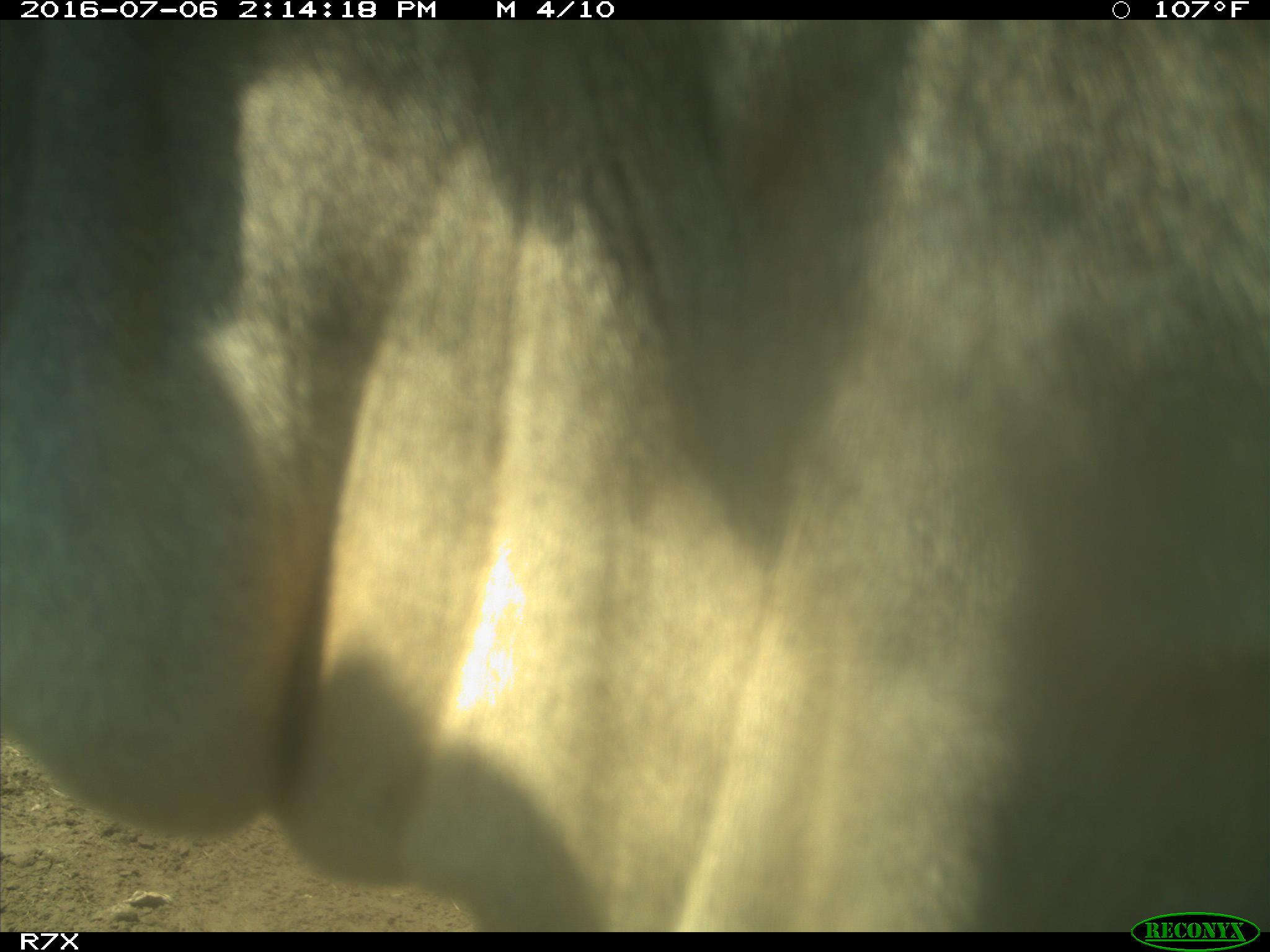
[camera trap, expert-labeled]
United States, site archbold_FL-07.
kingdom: Animalia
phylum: Chordata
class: Mammalia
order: Artiodactyla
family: Bovidae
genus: Bos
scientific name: Bos taurus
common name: domestic cow